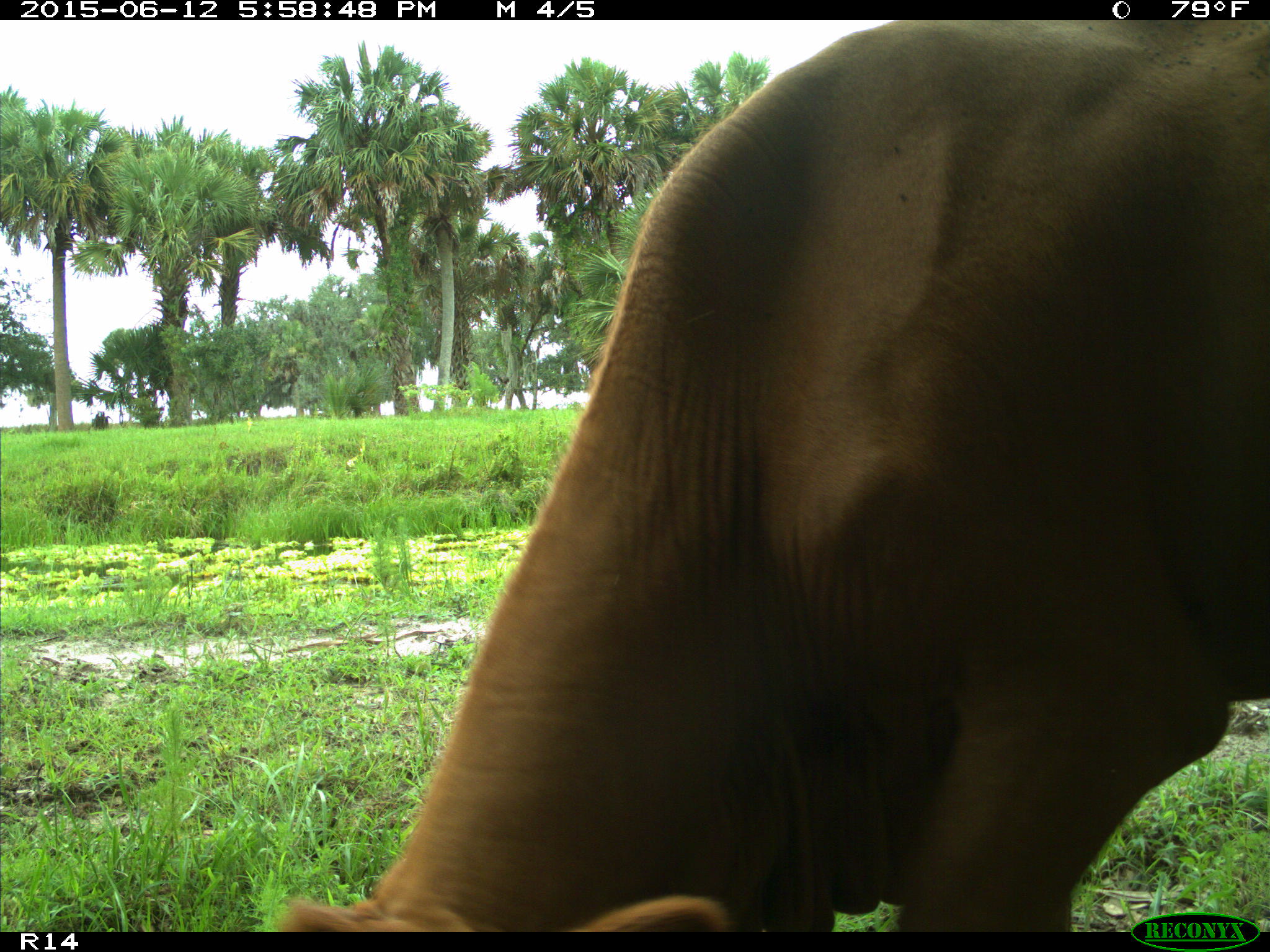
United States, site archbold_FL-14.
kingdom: Animalia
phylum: Chordata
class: Mammalia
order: Artiodactyla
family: Bovidae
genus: Bos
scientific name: Bos taurus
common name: domestic cow